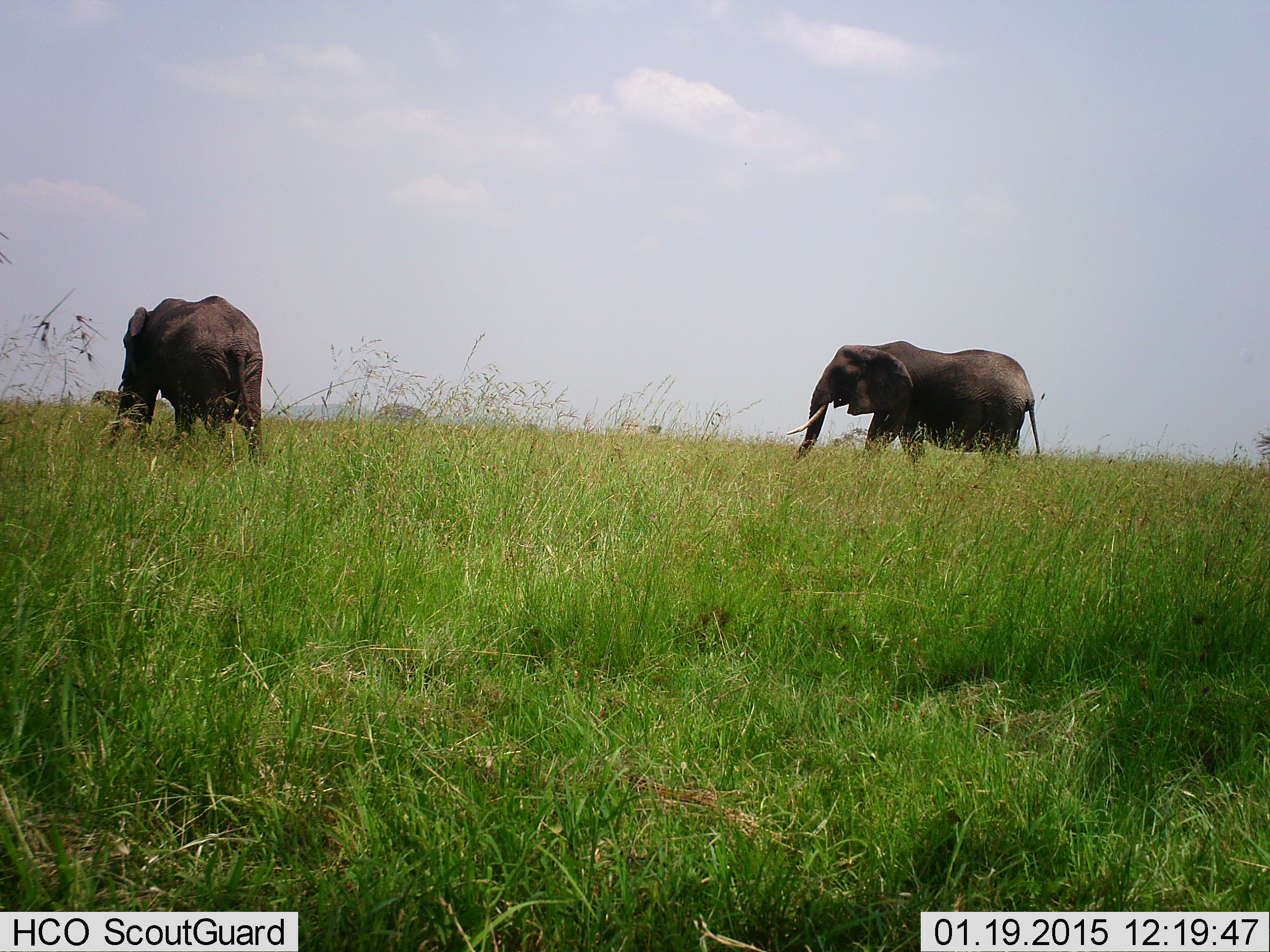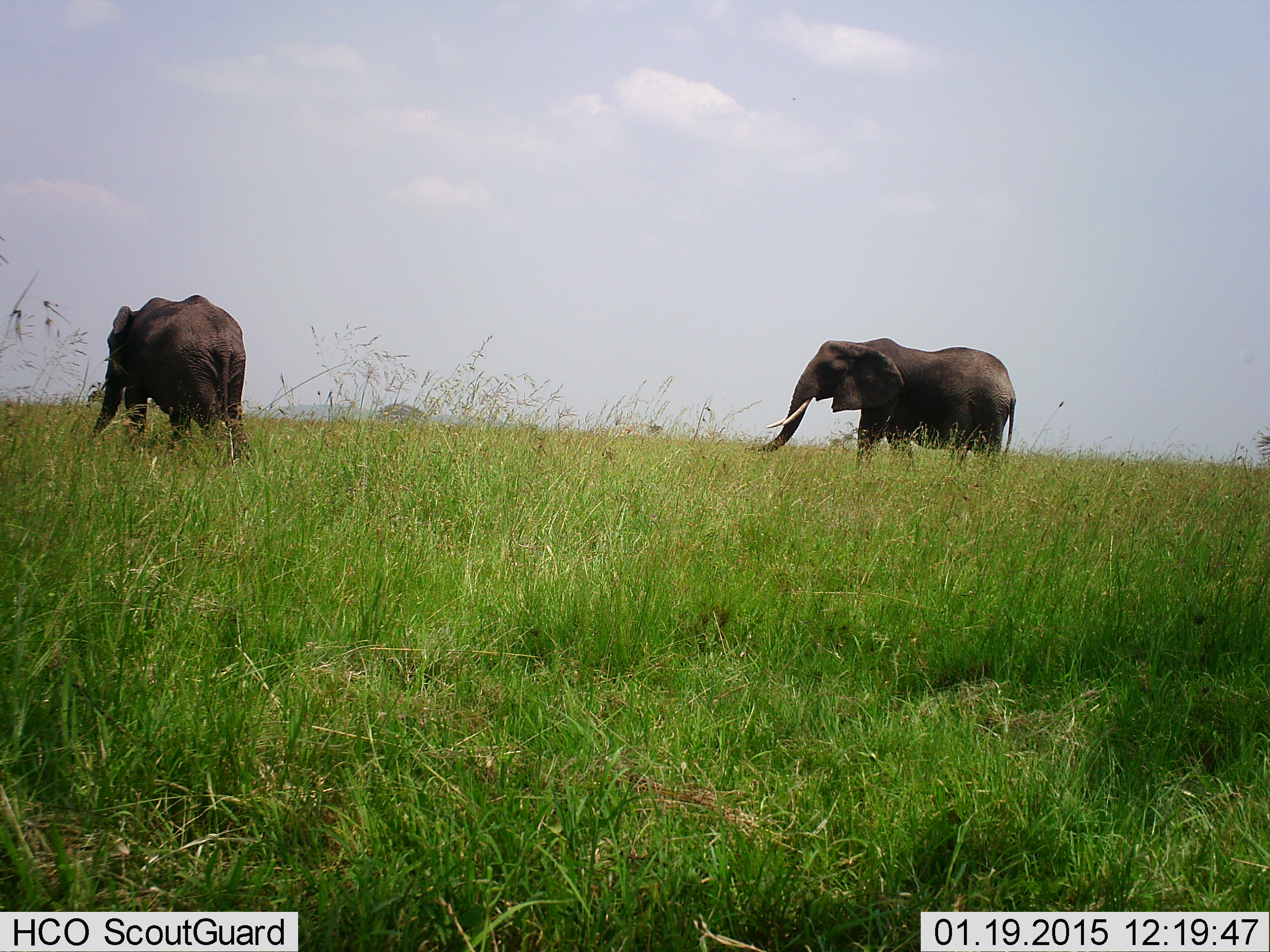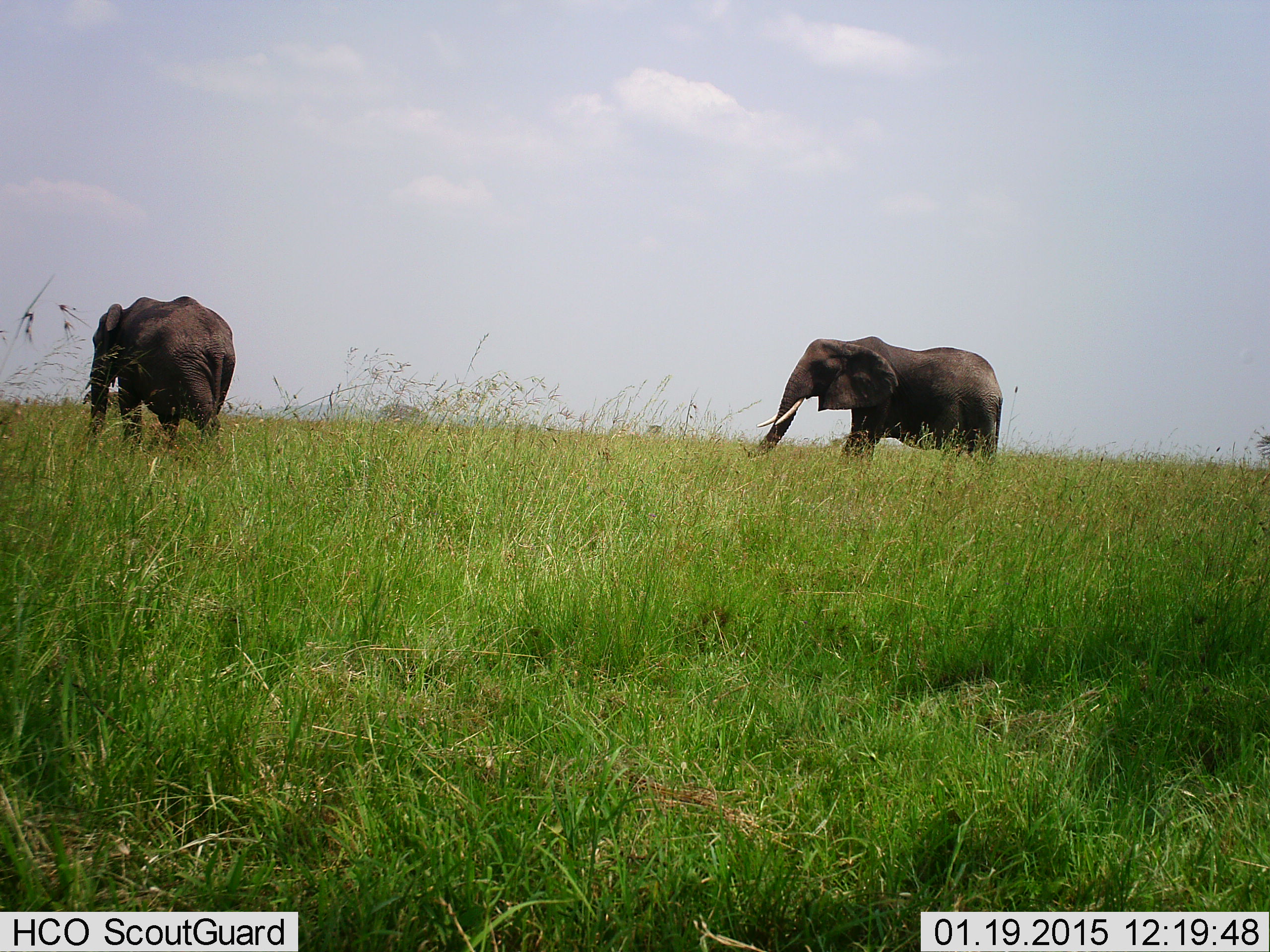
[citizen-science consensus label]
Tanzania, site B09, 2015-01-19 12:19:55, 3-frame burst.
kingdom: Animalia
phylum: Chordata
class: Mammalia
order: Proboscidea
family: Elephantidae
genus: Loxodonta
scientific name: Loxodonta africana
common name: african bush elephant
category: elephant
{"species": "elephant (african bush elephant) (Loxodonta africana)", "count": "3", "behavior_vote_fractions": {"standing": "10%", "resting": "0%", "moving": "90%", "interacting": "0%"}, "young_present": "0%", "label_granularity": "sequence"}